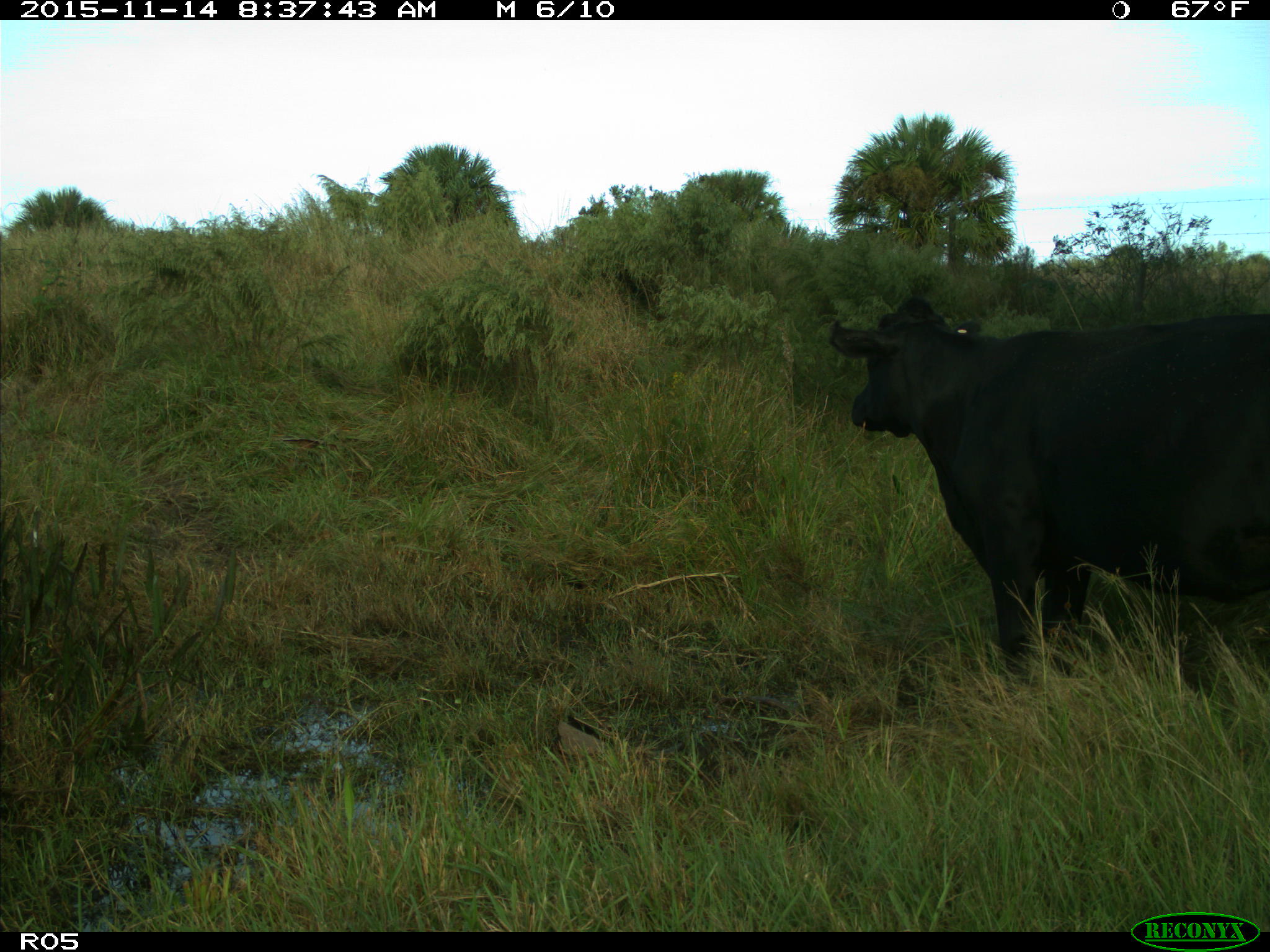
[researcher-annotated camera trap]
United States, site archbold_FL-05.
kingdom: Animalia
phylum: Chordata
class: Mammalia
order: Artiodactyla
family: Bovidae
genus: Bos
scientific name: Bos taurus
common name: domestic cow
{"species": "Bos taurus (domestic cow)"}